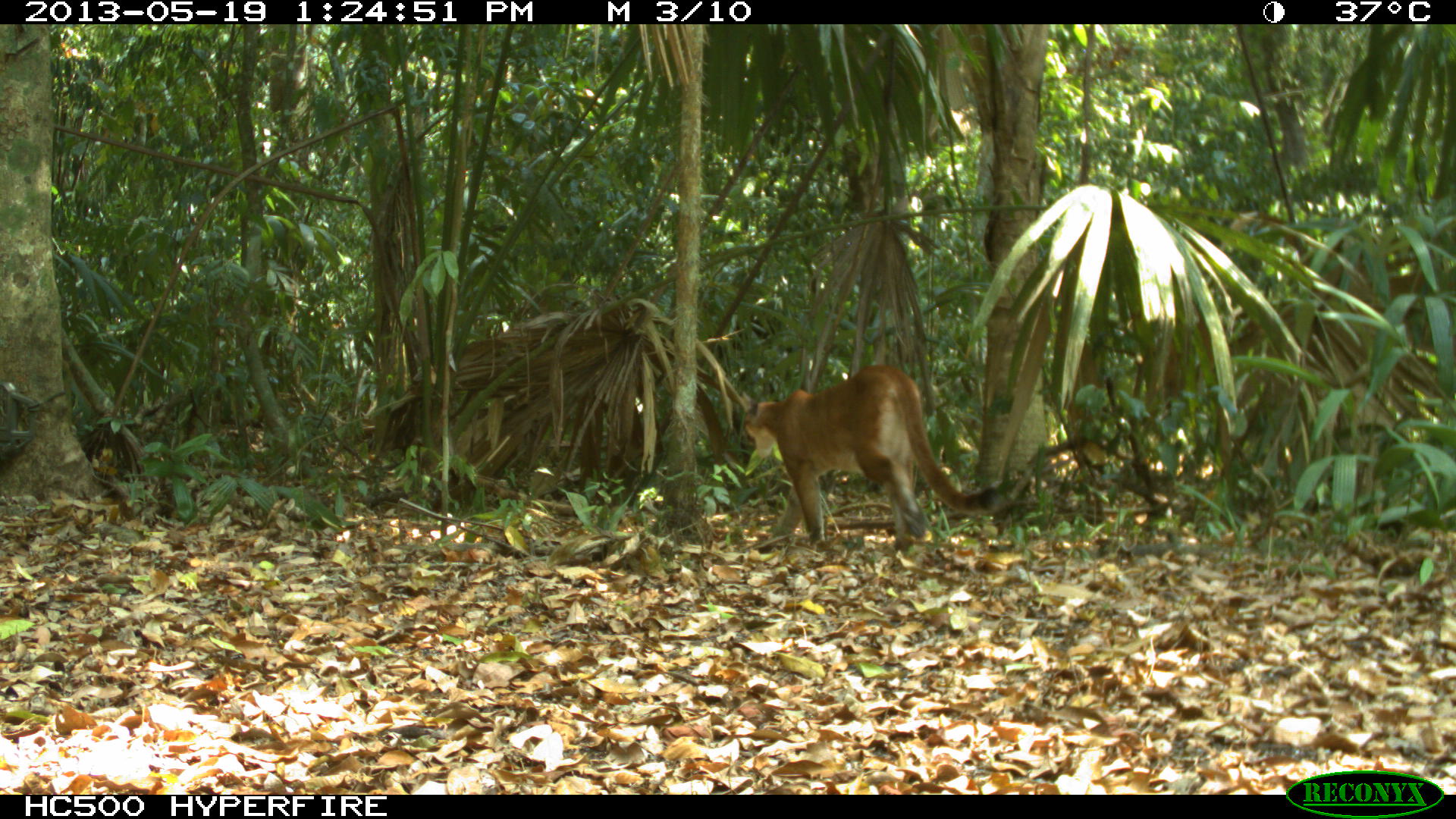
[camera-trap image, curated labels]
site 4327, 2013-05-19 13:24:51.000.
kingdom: Animalia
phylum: Chordata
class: Mammalia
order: Carnivora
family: Felidae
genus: Puma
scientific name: Puma concolor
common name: mountain lion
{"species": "Puma concolor (mountain lion)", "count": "1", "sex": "female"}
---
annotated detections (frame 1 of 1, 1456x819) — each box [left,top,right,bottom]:
puma concolor: [741,364,1023,555]